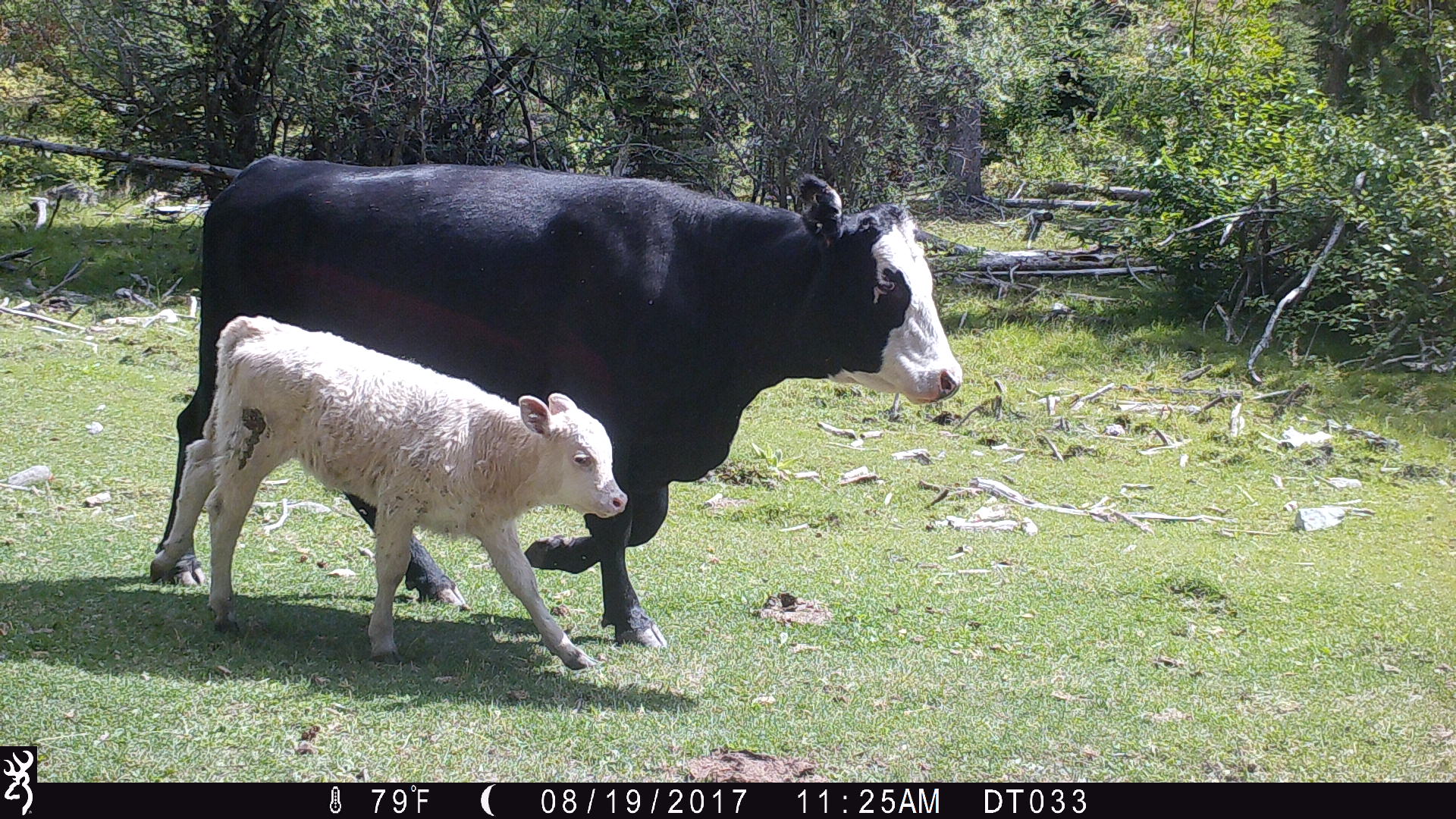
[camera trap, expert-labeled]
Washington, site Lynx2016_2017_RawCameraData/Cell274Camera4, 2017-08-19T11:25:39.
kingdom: Animalia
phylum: Chordata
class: Mammalia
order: Artiodactyla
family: Bovidae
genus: Bos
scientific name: Bos taurus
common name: domestic cattle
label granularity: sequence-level